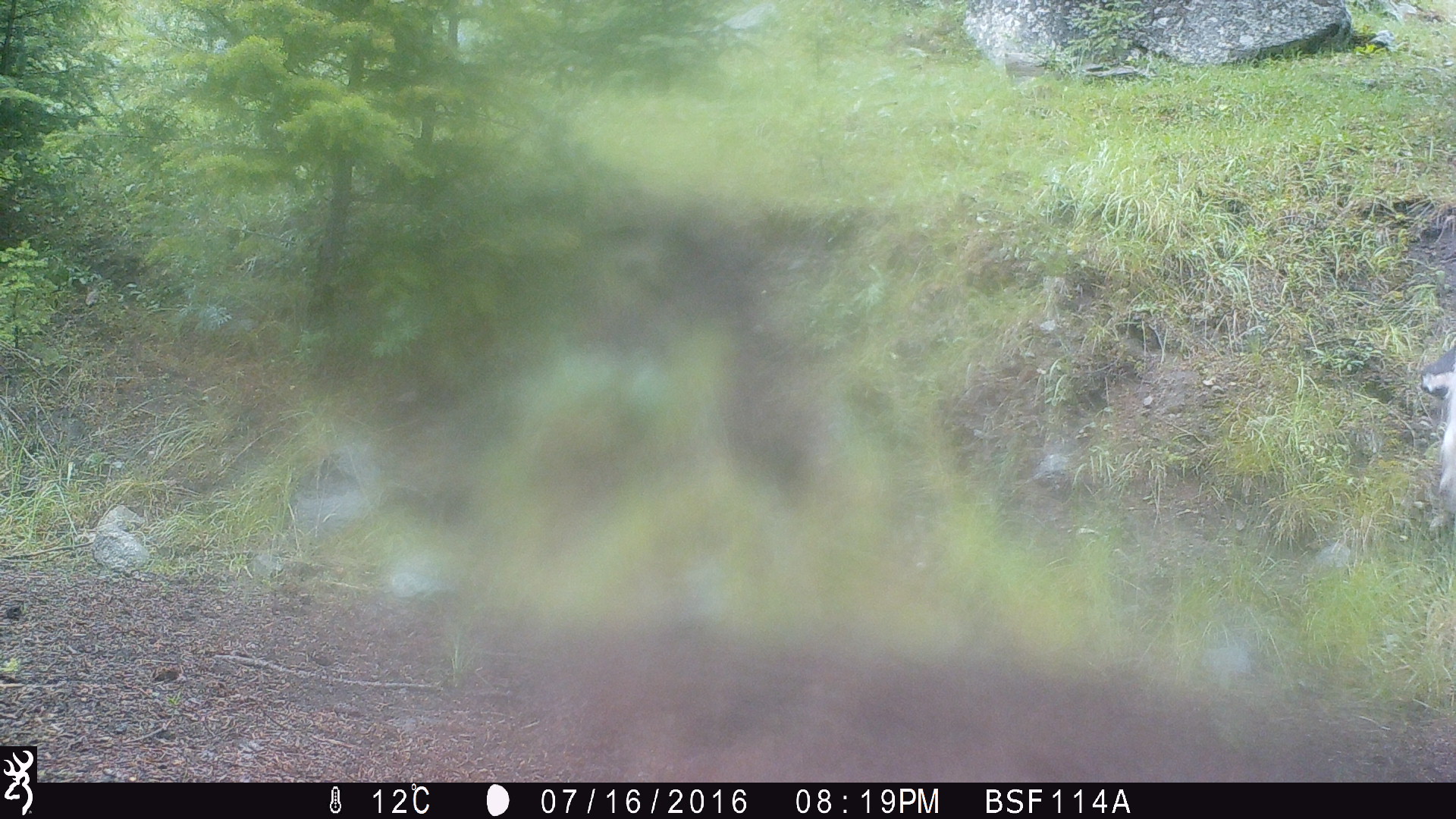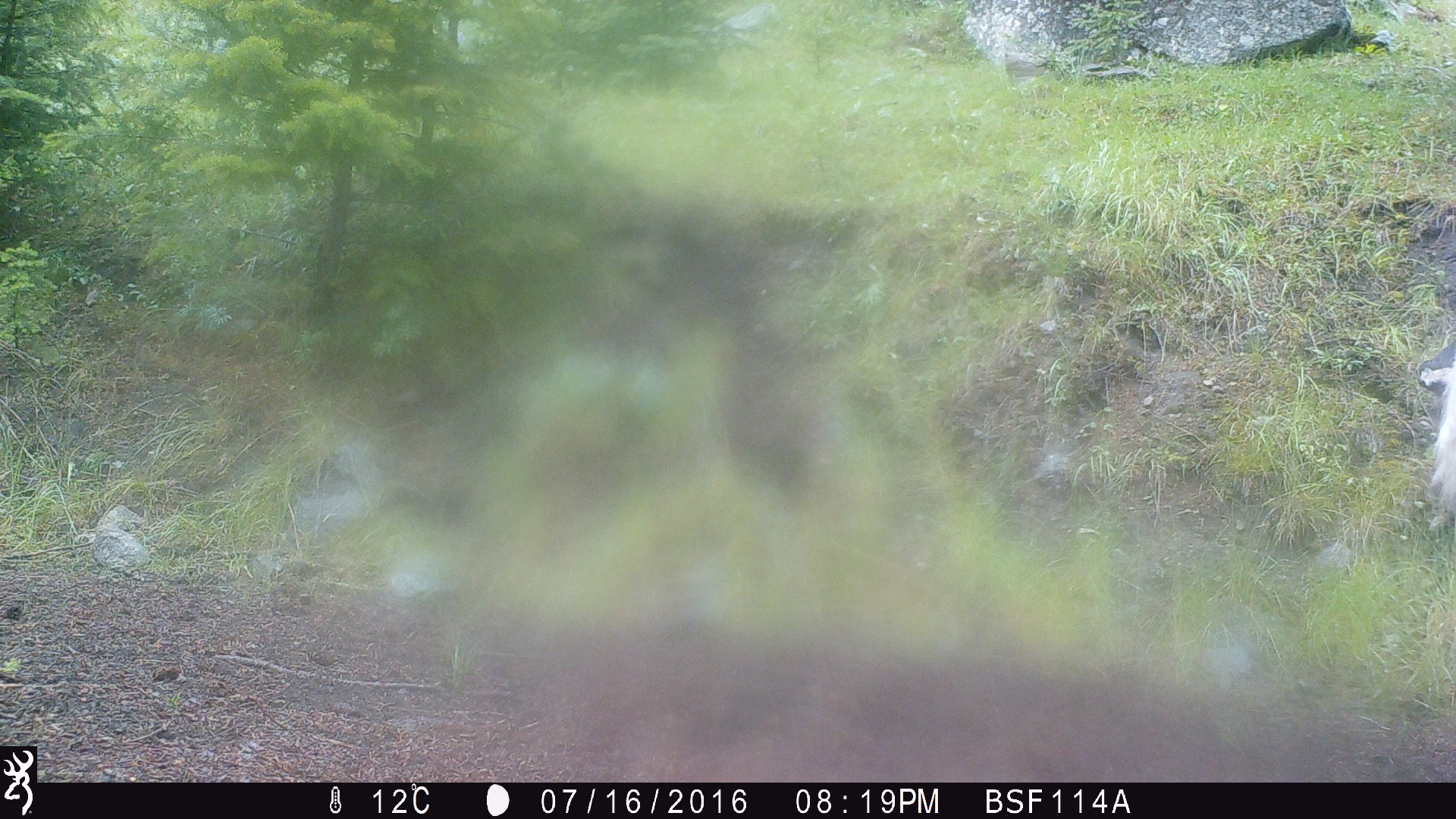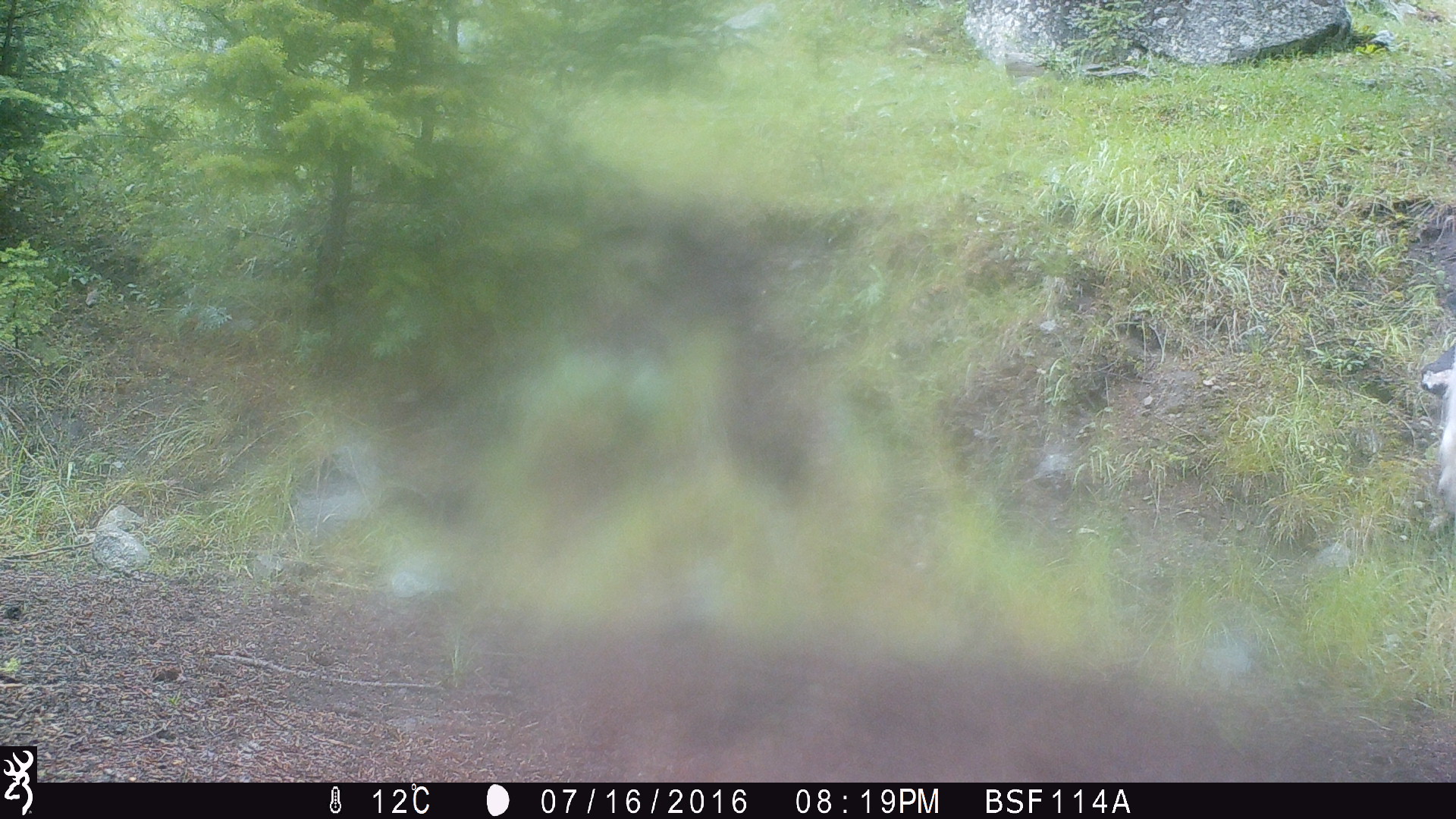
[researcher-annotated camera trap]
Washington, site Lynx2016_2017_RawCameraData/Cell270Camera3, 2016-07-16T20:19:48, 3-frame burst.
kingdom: Animalia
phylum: Chordata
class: Mammalia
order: Artiodactyla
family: Bovidae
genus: Bos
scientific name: Bos taurus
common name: domestic cattle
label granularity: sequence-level